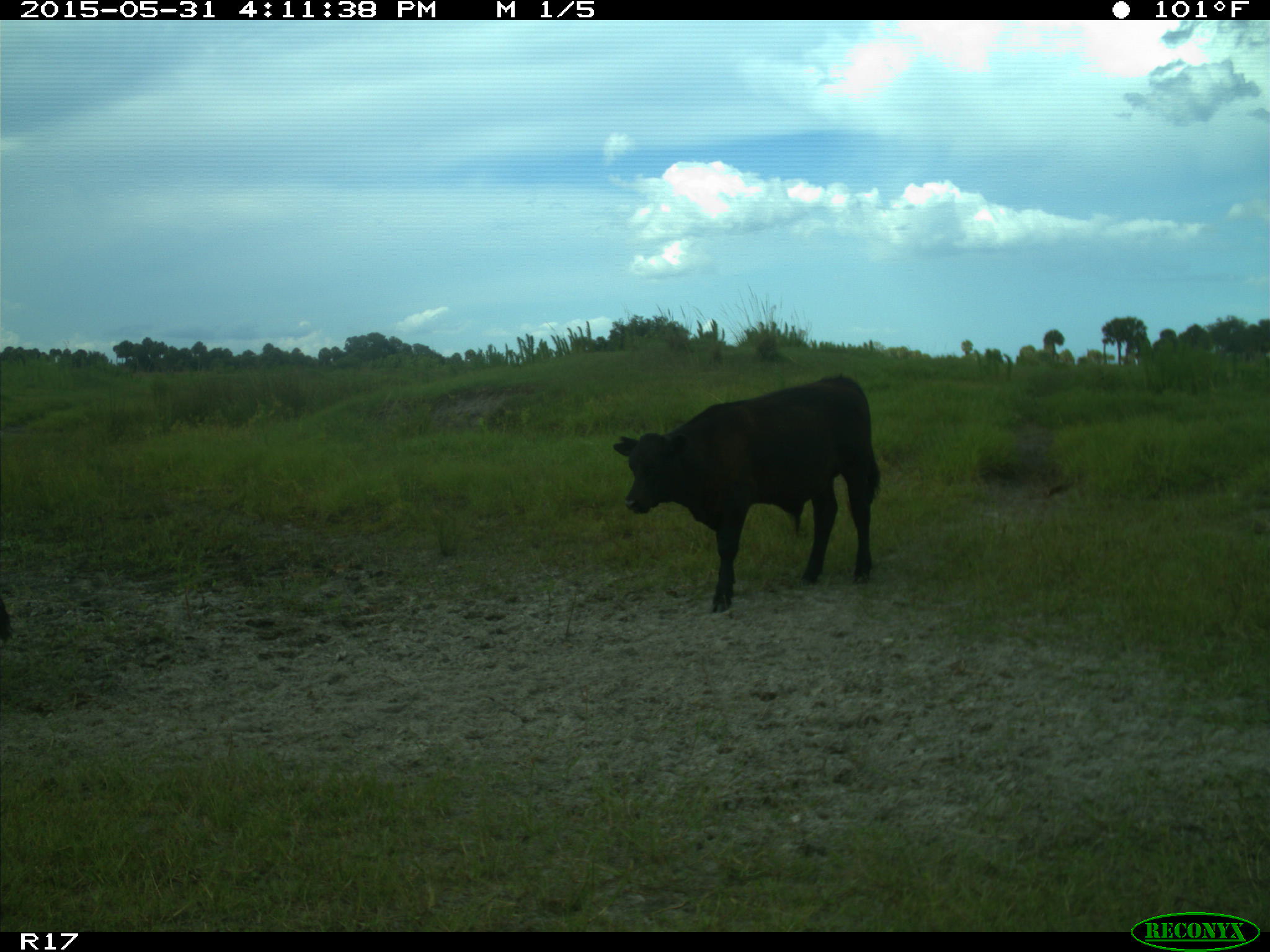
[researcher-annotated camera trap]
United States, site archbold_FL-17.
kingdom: Animalia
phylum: Chordata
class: Mammalia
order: Artiodactyla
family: Bovidae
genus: Bos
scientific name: Bos taurus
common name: domestic cow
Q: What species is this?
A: Bos taurus (domestic cow).